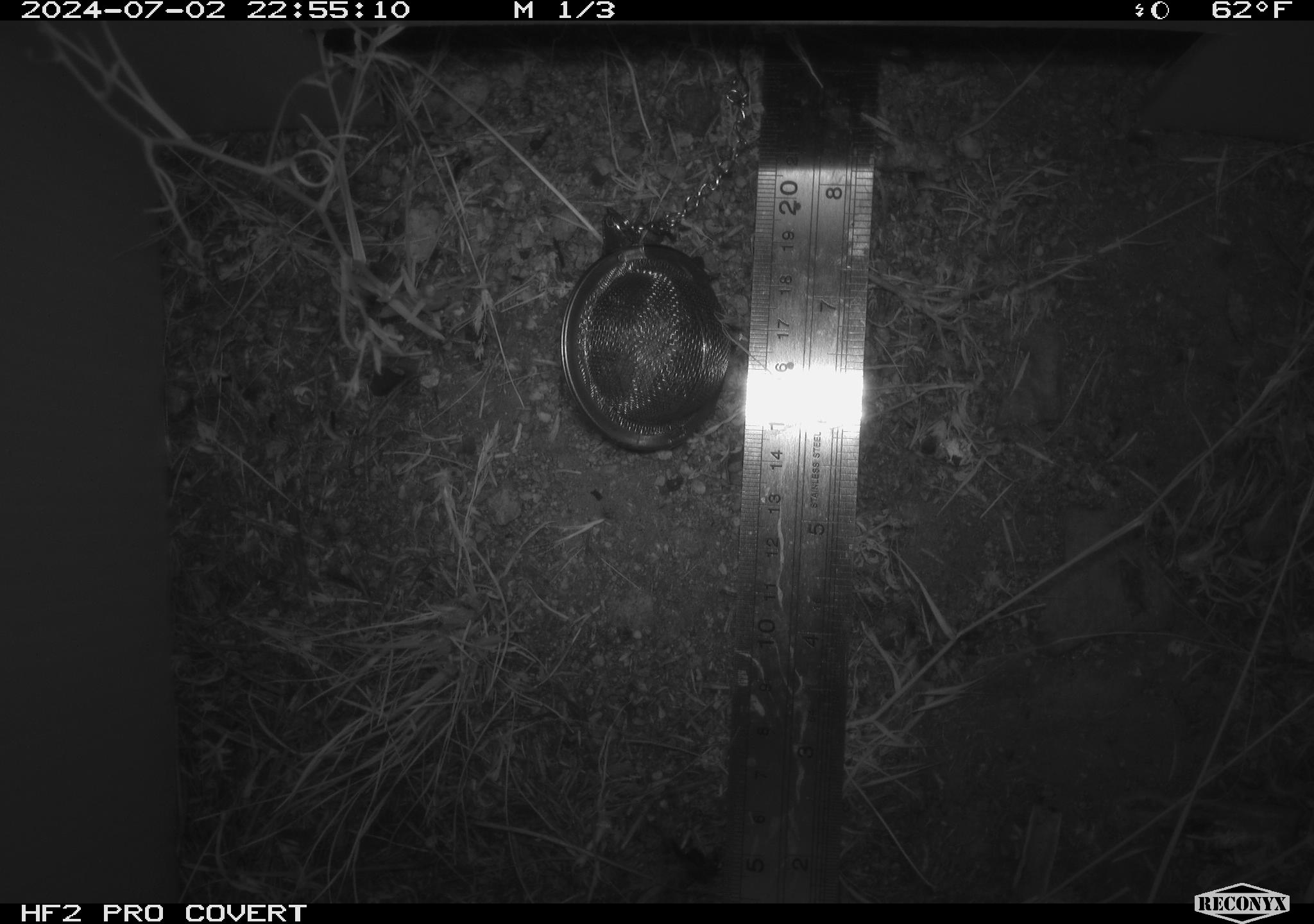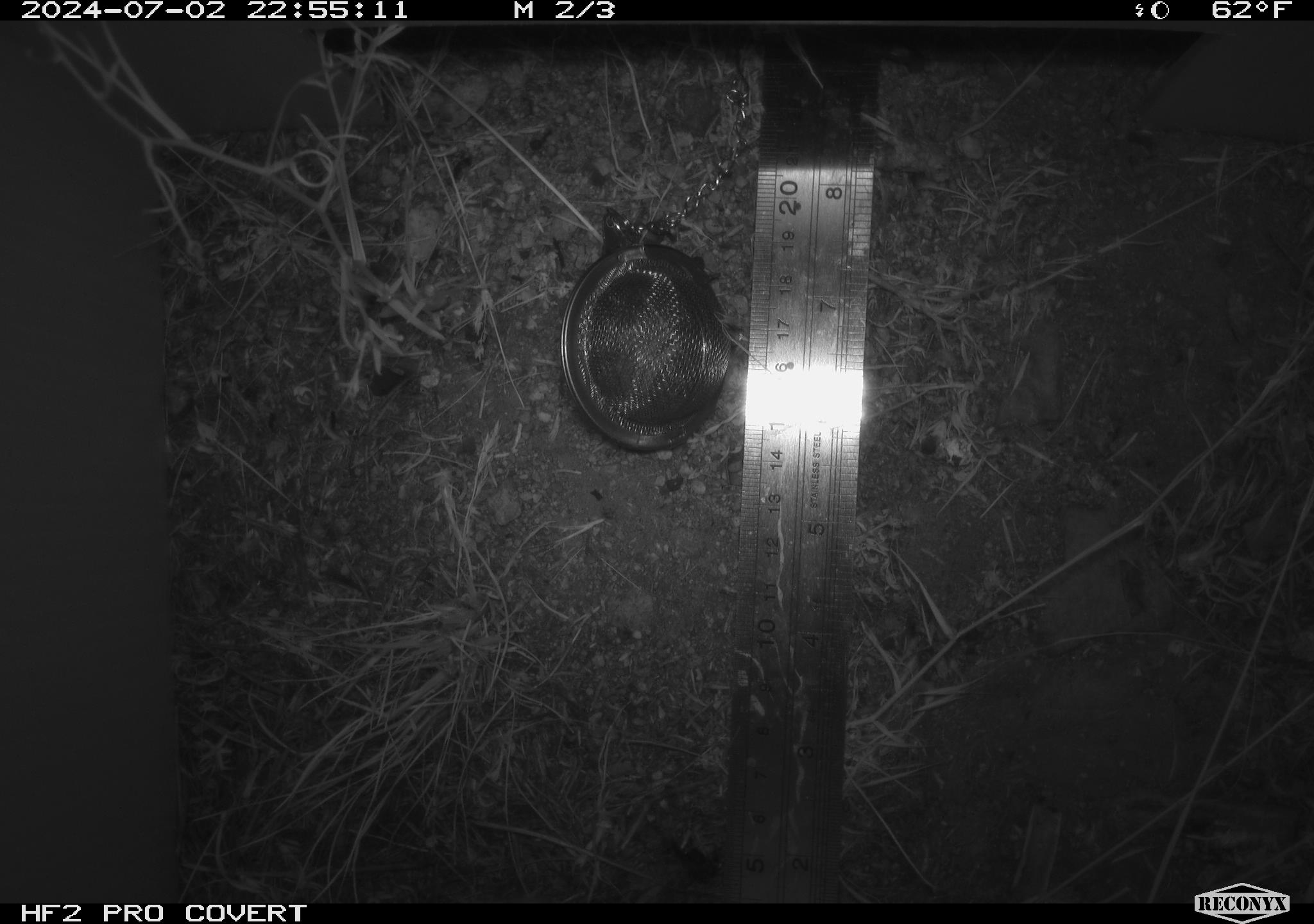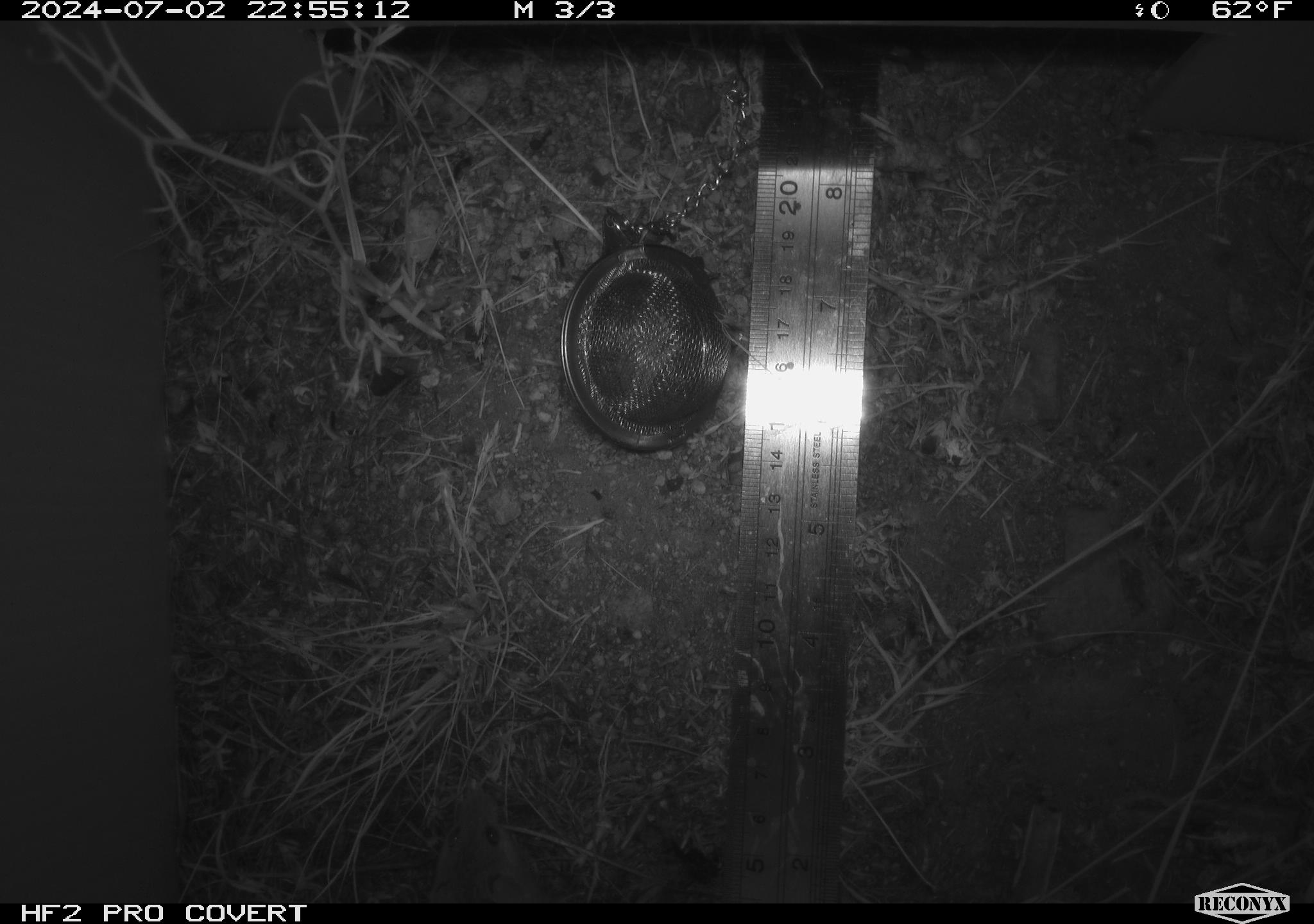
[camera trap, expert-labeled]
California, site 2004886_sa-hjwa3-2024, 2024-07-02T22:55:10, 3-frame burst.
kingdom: Animalia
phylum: Chordata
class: Mammalia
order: Rodentia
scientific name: Rodentia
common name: rodent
Rodent (Rodentia).